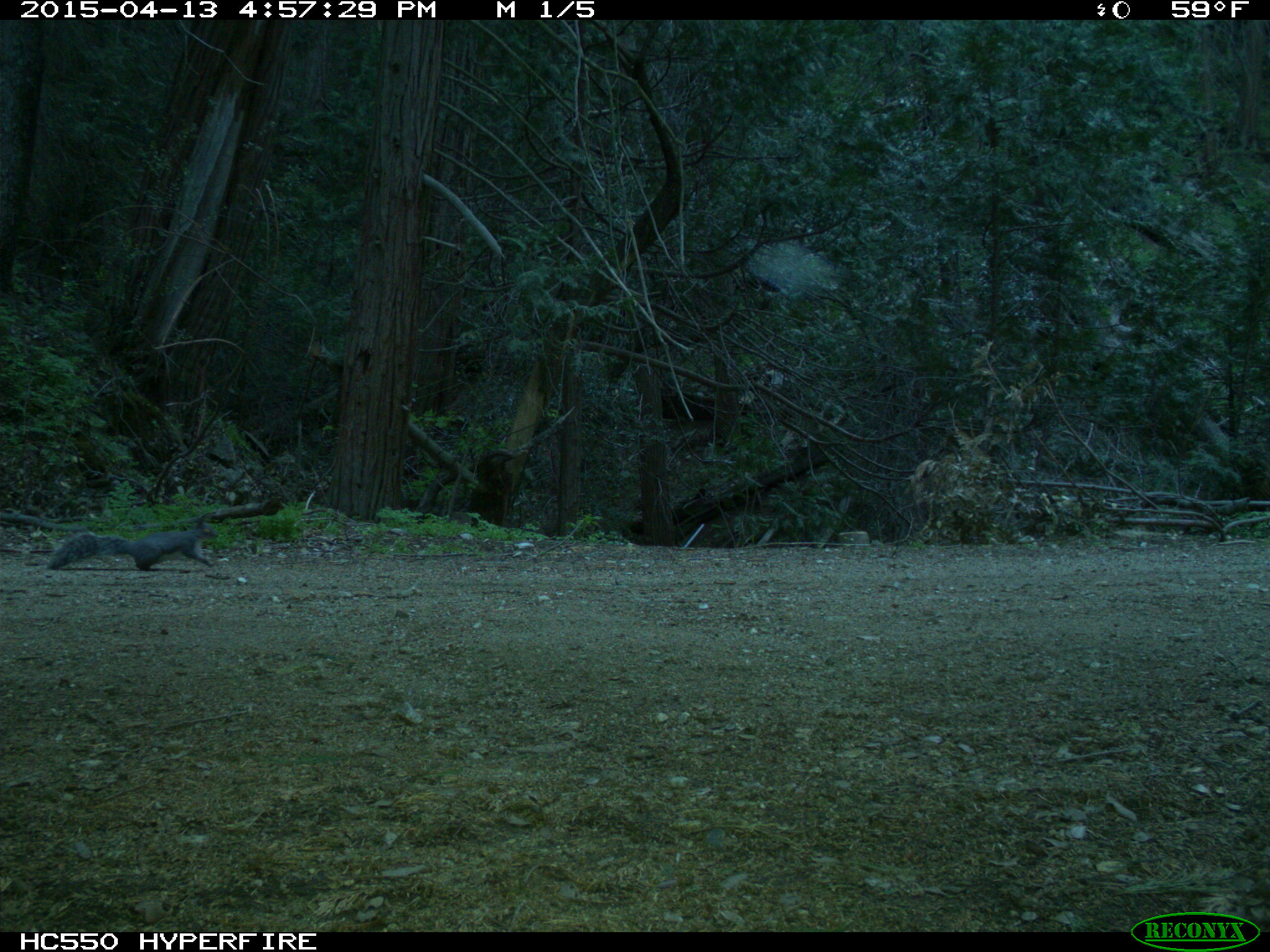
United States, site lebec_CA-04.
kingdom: Animalia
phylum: Chordata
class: Mammalia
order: Rodentia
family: Sciuridae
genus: Sciurus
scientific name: Sciurus carolinensis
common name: eastern gray squirrel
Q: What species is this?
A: Sciurus carolinensis (eastern gray squirrel).